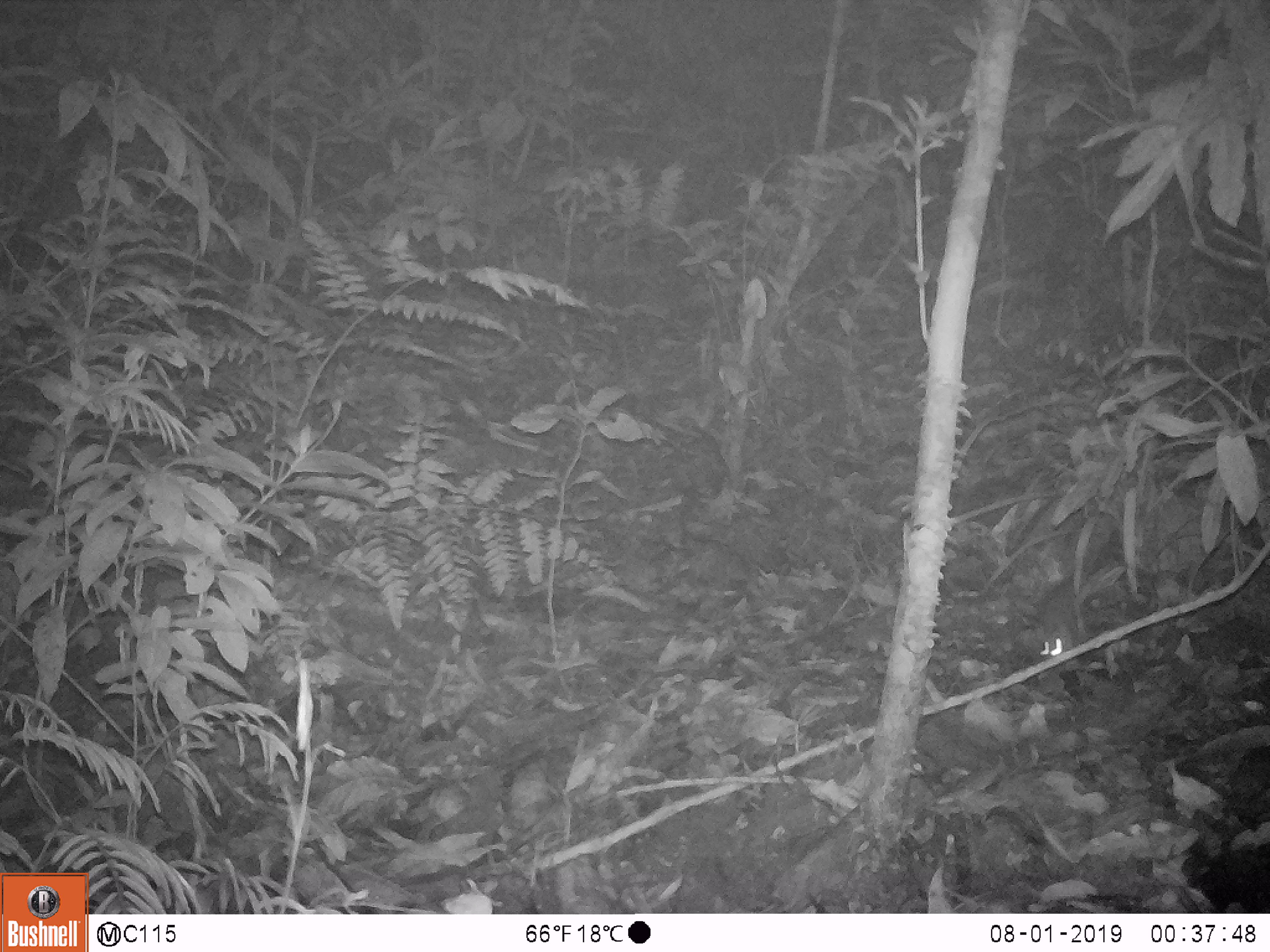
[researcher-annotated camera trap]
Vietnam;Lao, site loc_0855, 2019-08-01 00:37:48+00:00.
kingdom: Animalia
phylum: Chordata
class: Mammalia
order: Rodentia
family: Muridae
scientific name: Muridae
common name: old-world mice and rats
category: unidentified murid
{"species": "unidentified murid (old-world mice and rats) (Muridae)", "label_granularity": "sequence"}